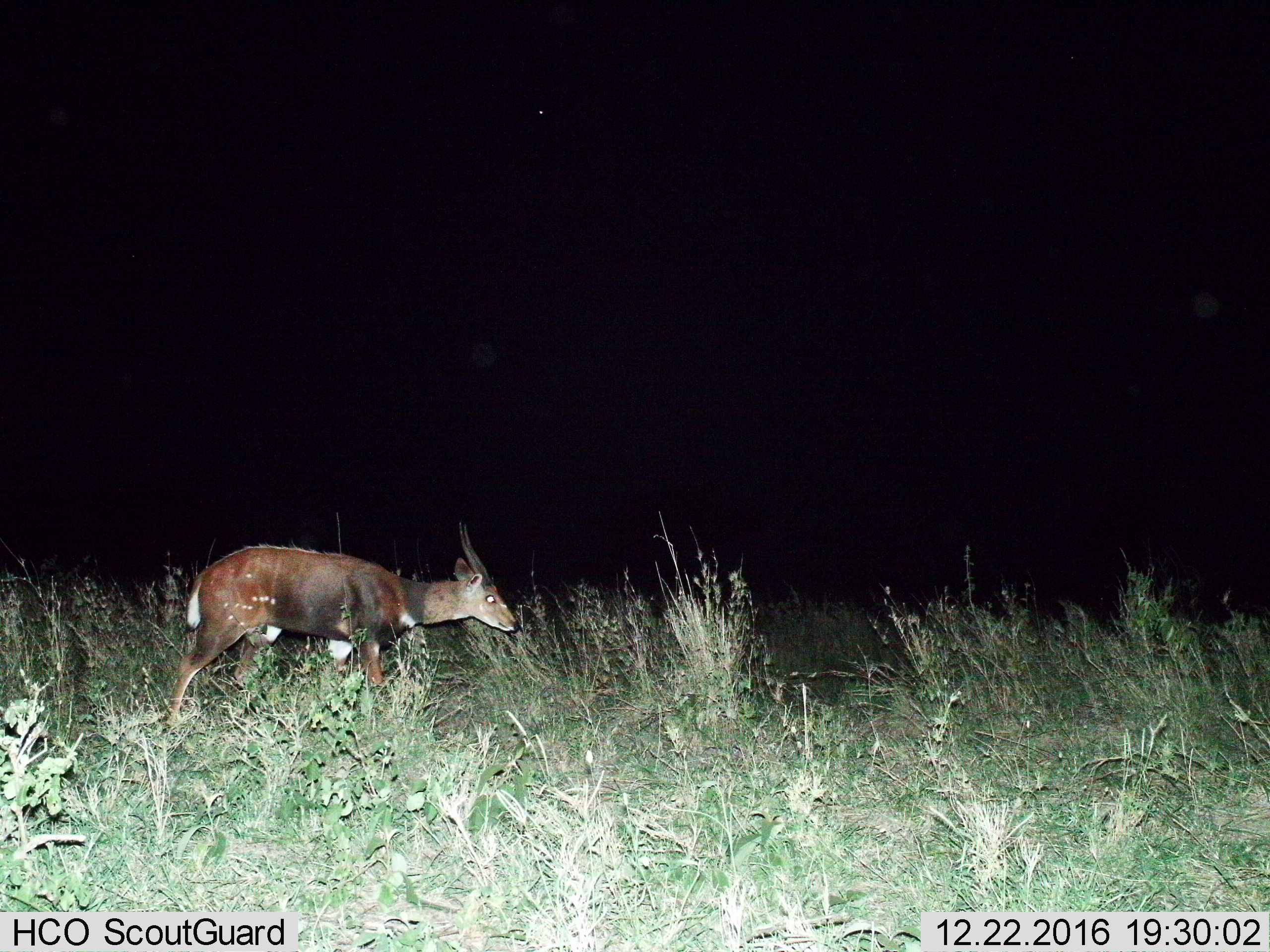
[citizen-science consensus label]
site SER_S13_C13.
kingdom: Animalia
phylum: Chordata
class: Mammalia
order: Artiodactyla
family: Bovidae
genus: Tragelaphus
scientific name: Tragelaphus scriptus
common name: bushbuck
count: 1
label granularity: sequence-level